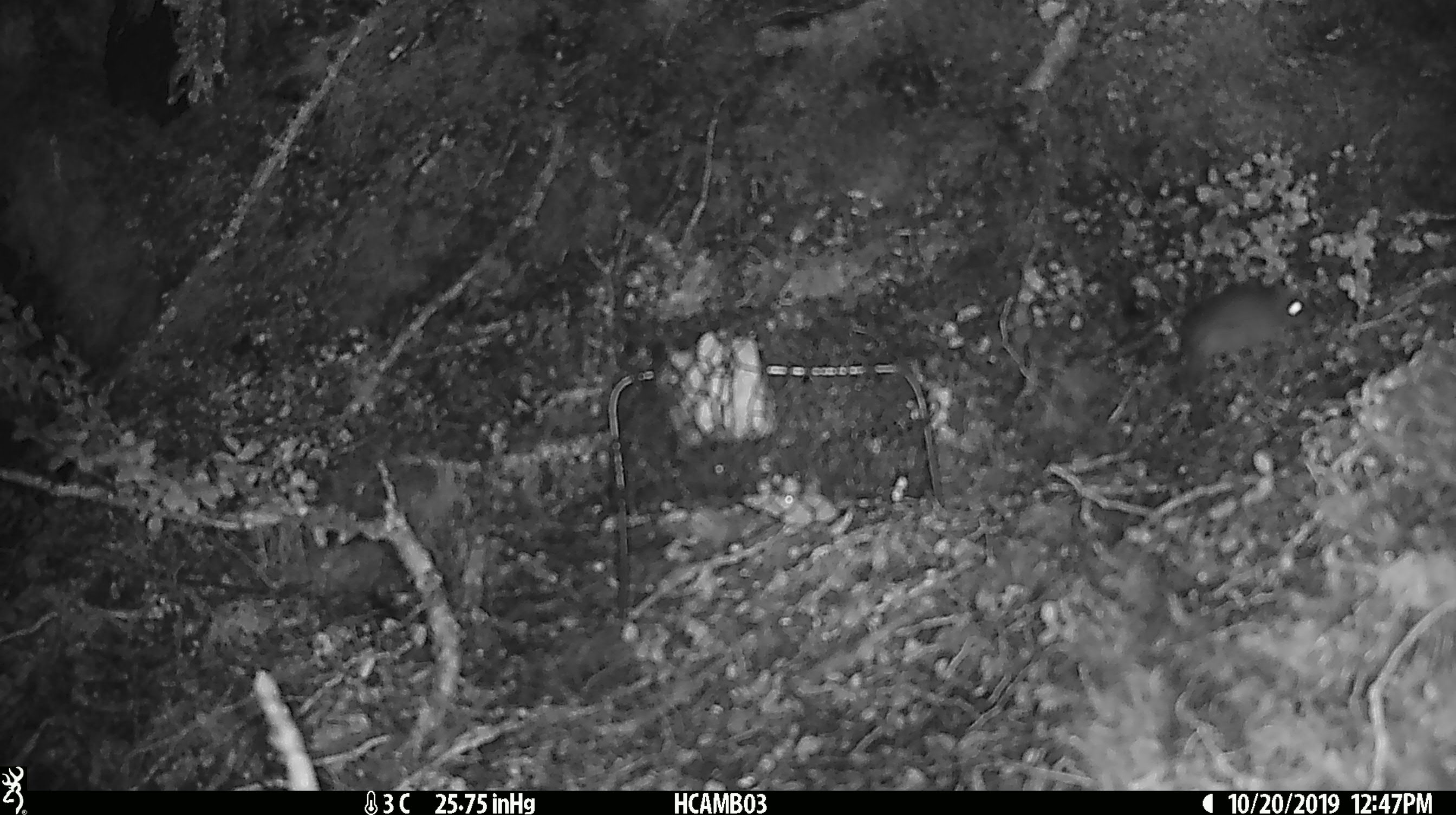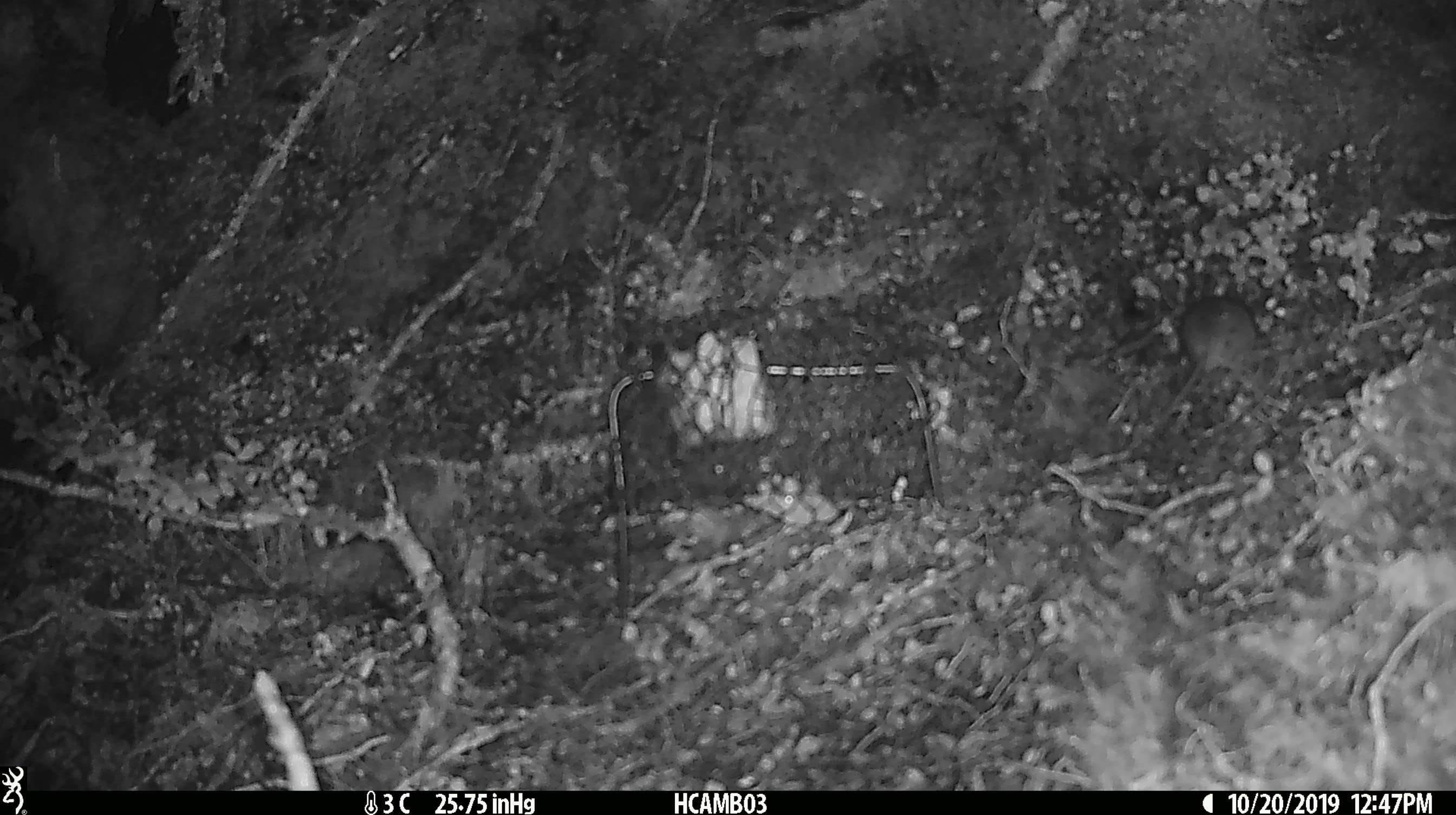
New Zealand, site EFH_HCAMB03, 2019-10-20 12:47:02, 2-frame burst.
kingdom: Animalia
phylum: Chordata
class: Mammalia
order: Rodentia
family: Muridae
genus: Mus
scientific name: Mus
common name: mouse